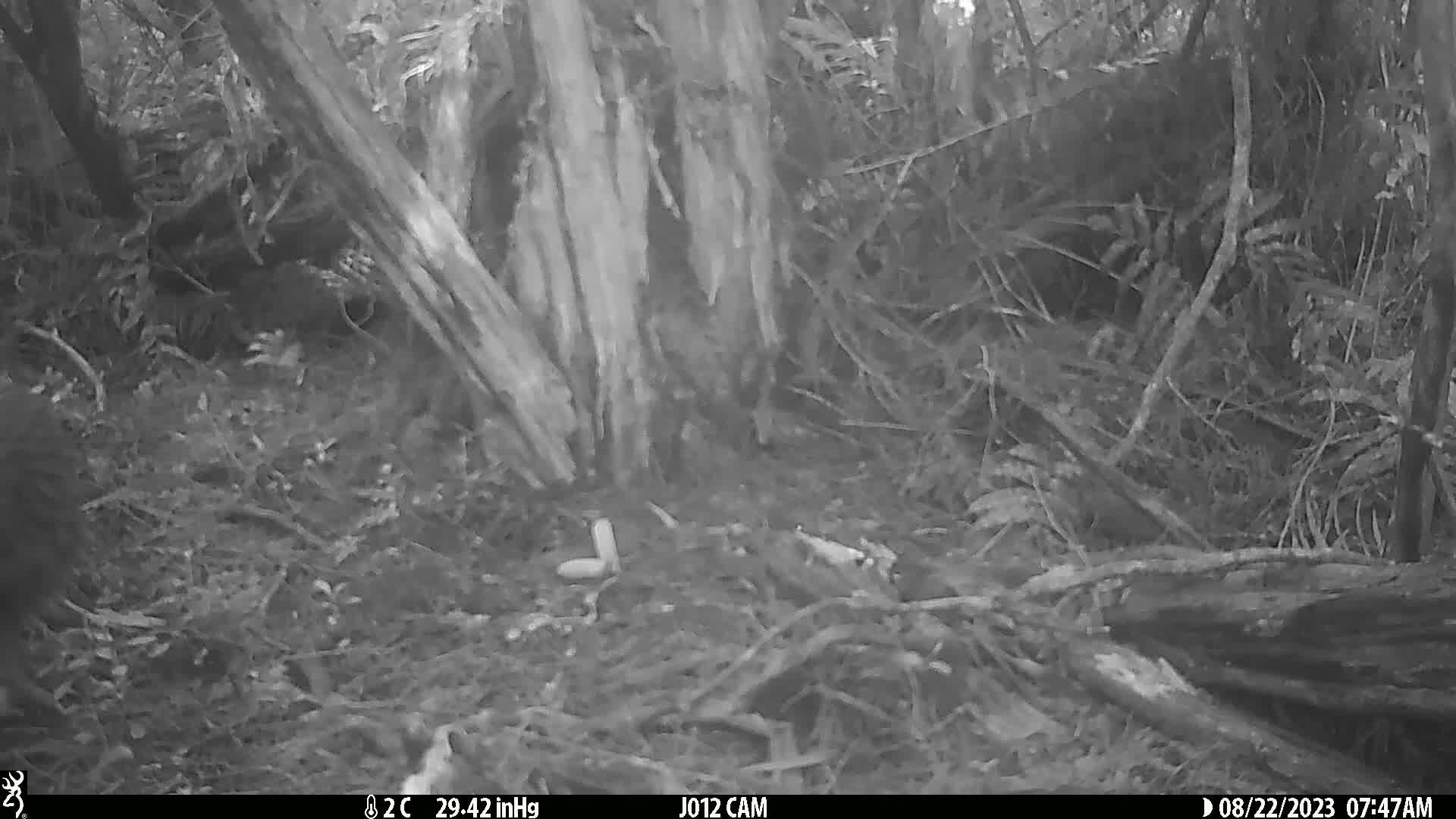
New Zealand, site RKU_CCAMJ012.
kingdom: Animalia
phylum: Chordata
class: Aves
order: Apterygiformes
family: Apterygidae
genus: Apteryx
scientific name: Apteryx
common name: kiwi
Kiwi (Apteryx).